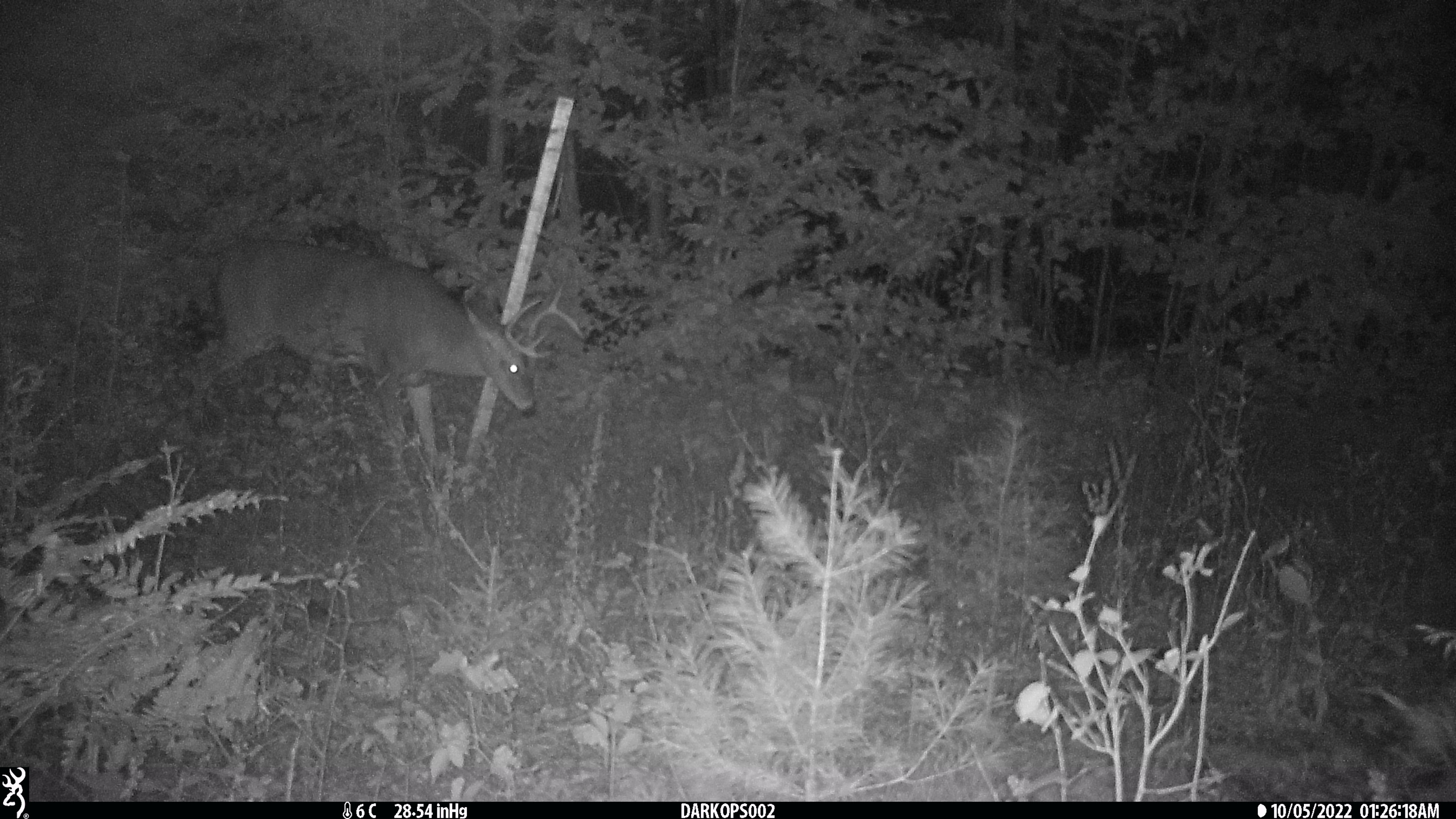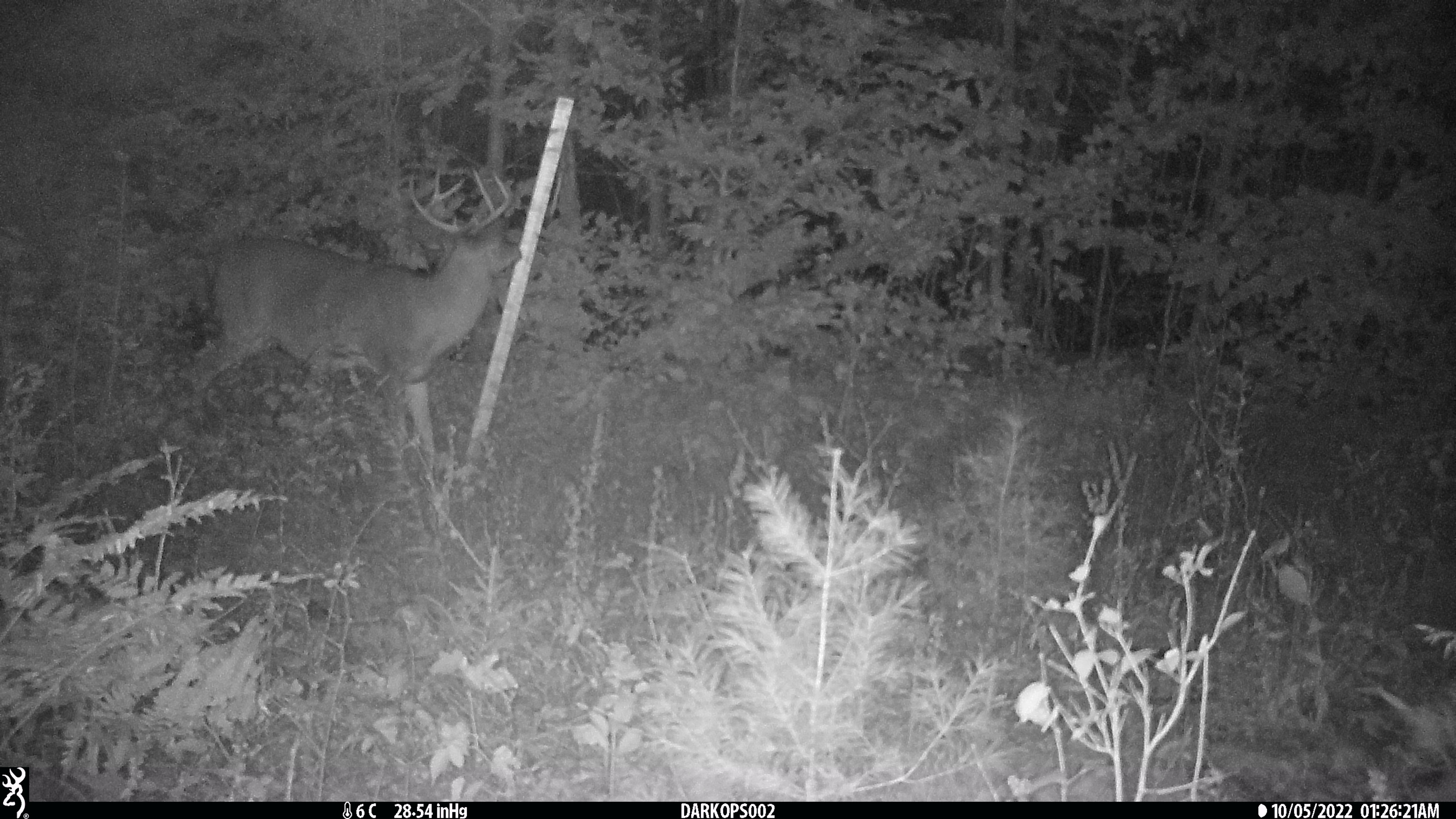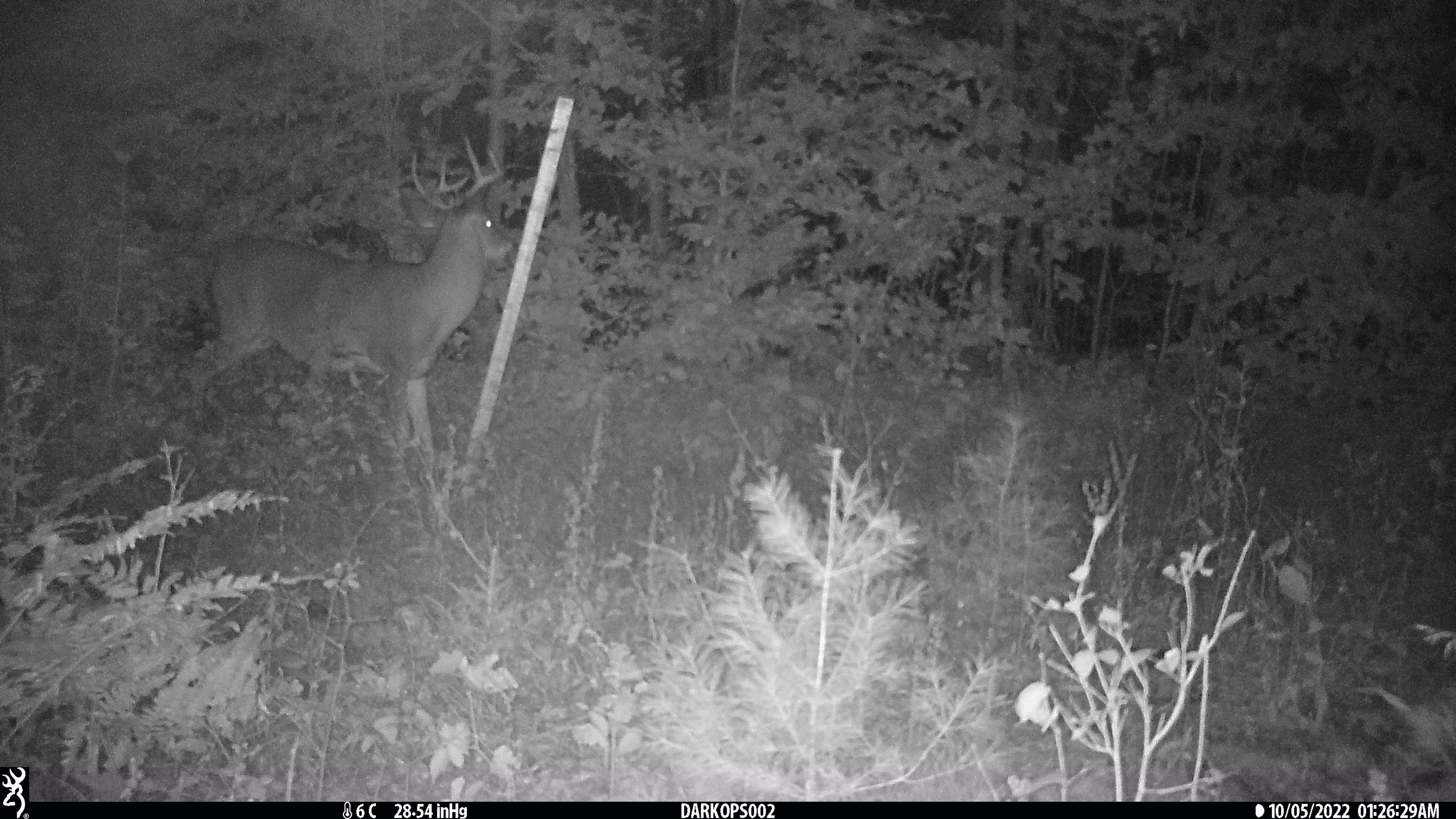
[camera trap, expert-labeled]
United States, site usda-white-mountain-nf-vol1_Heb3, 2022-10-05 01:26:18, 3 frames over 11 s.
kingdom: Animalia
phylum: Chordata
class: Mammalia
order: Artiodactyla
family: Cervidae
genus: Odocoileus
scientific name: Odocoileus virginianus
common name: white-tailed deer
White-tailed deer (Odocoileus virginianus).